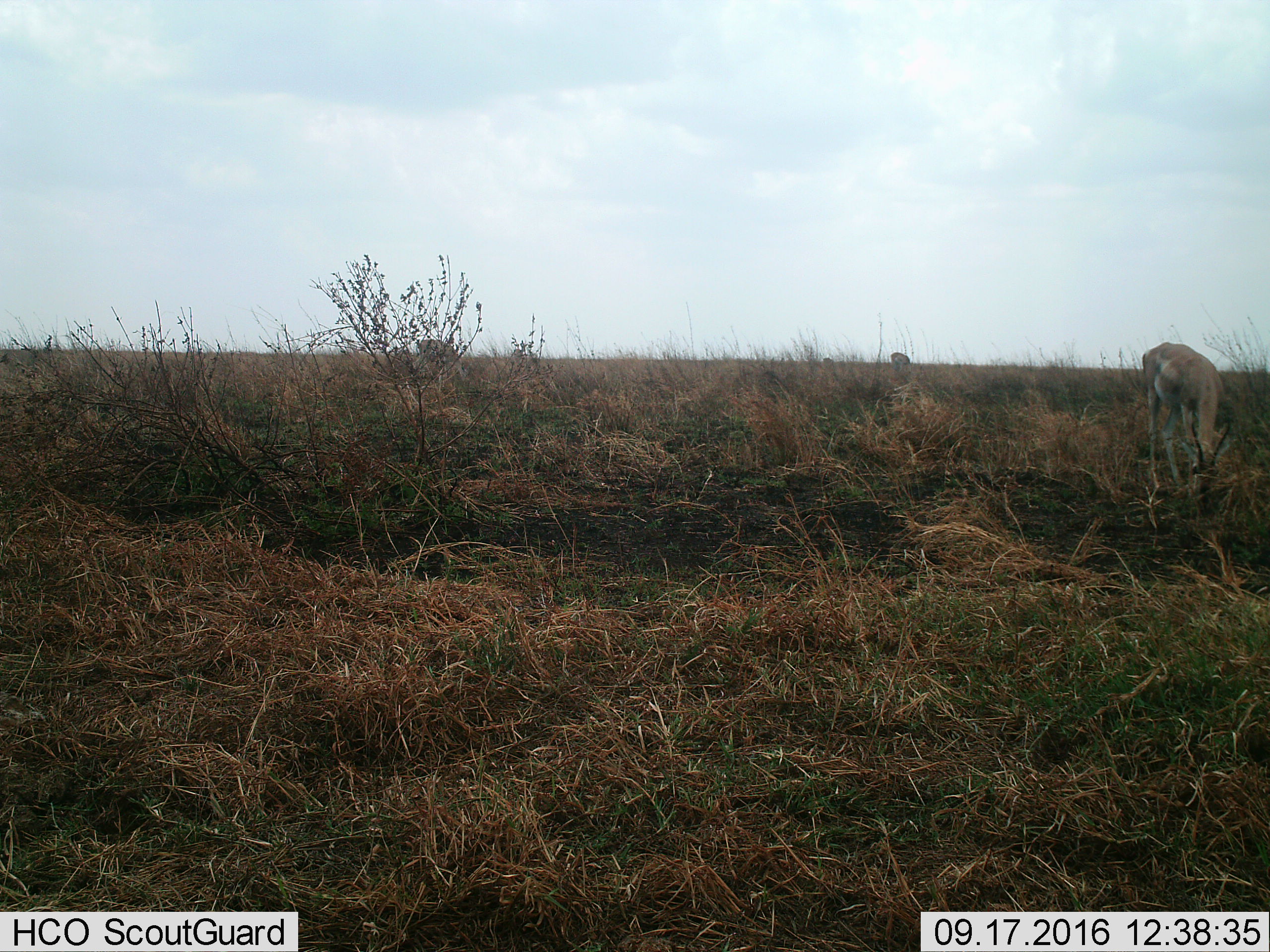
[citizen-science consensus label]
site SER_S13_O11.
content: unidentified animal